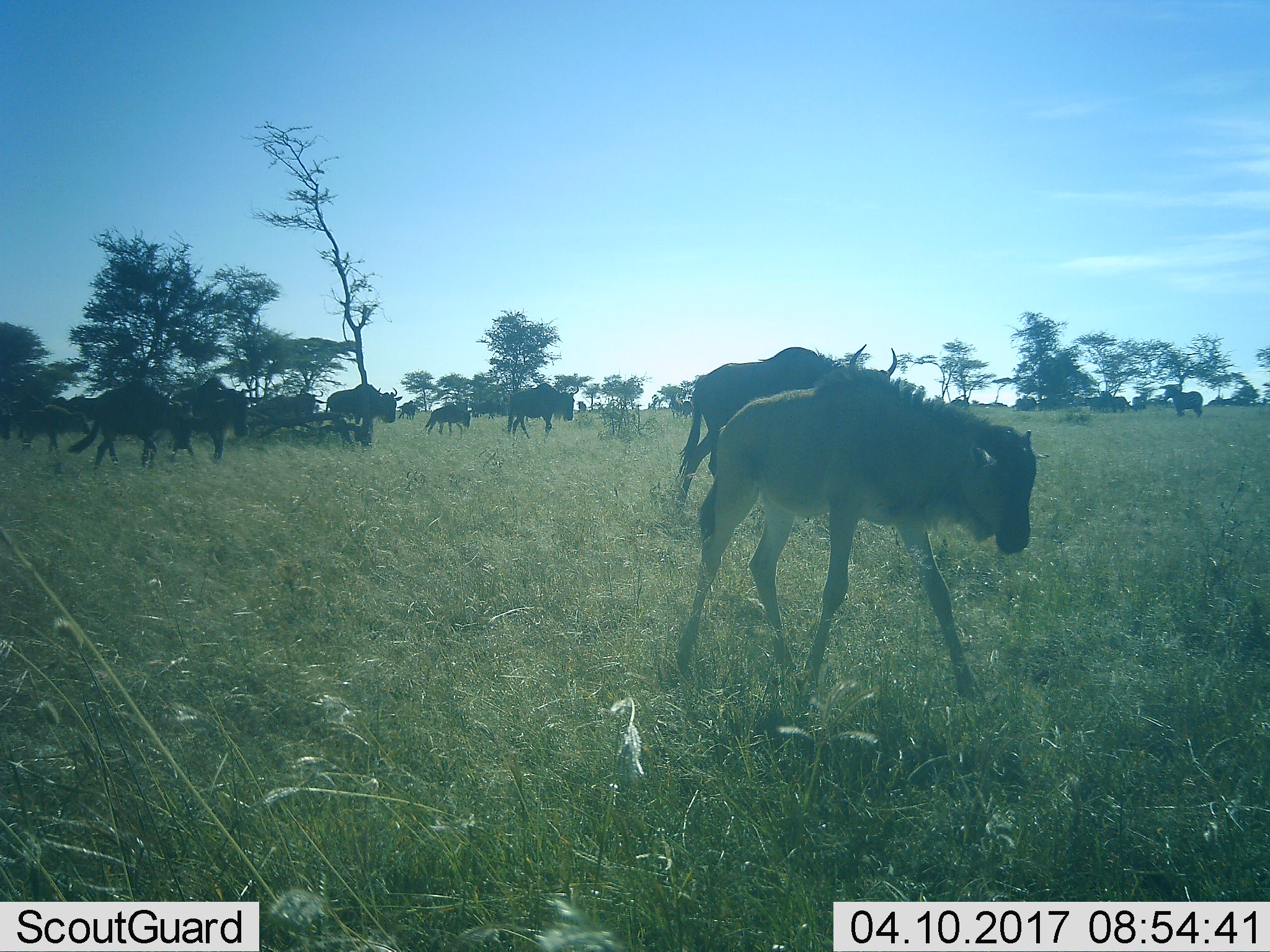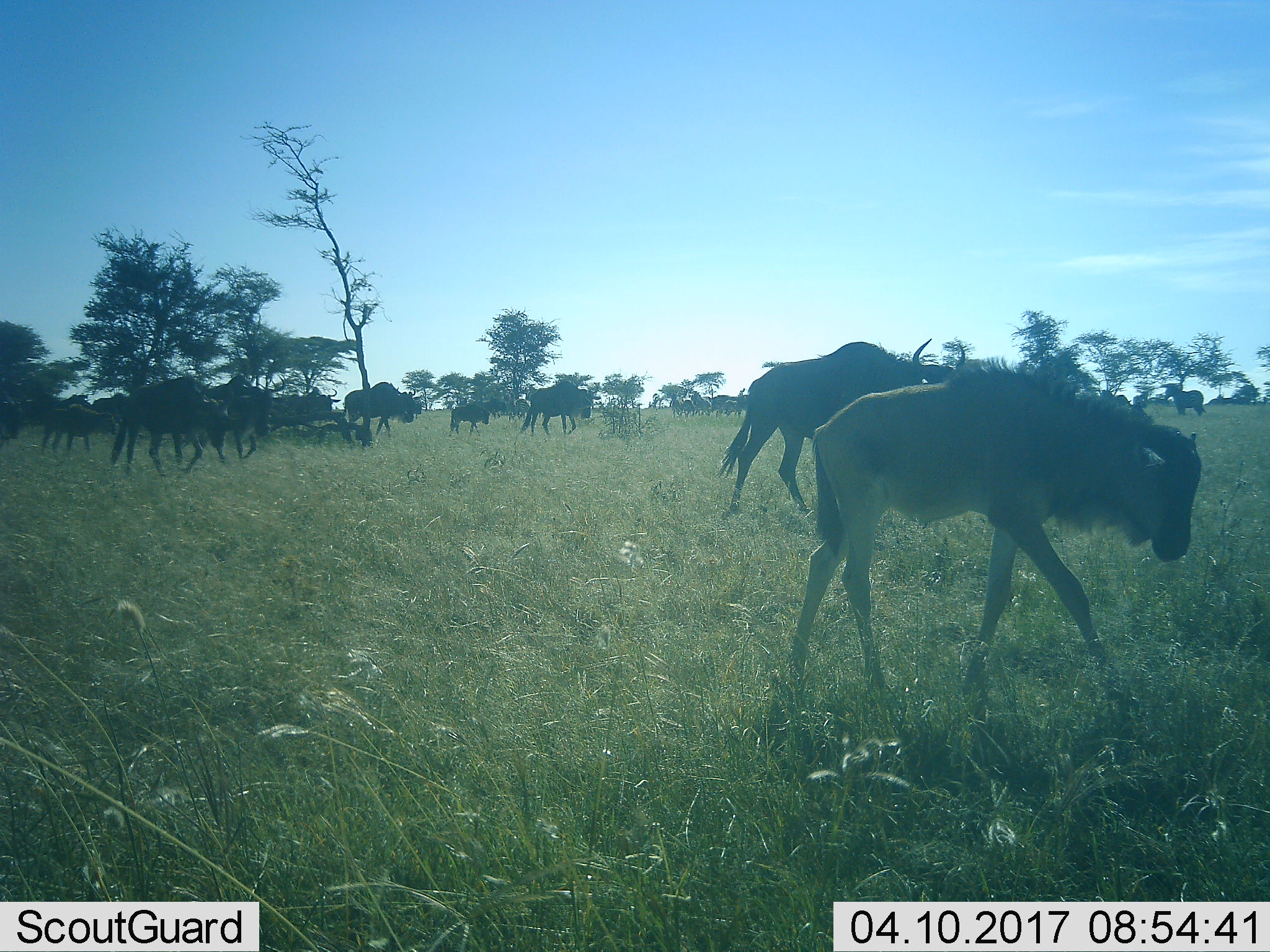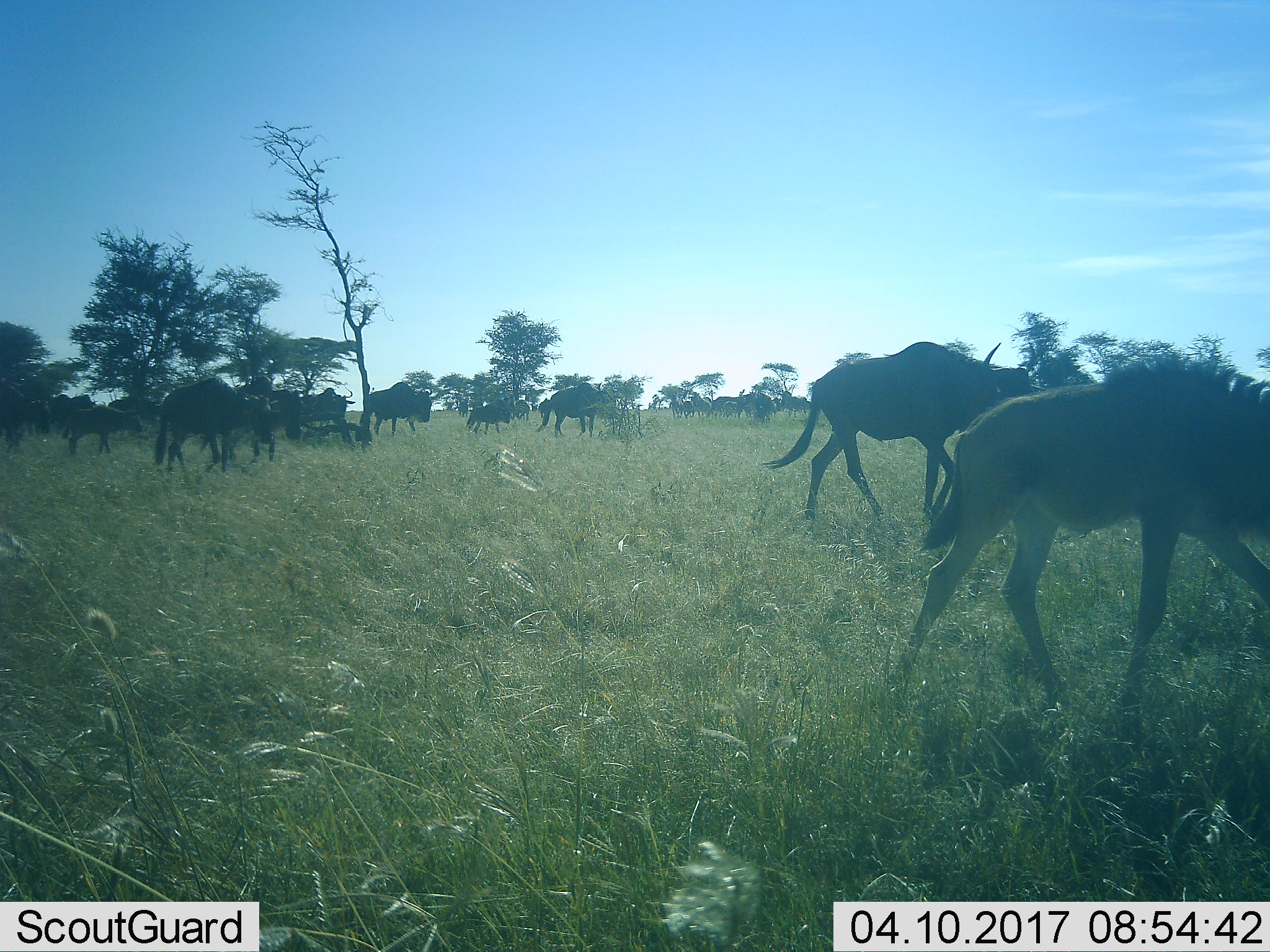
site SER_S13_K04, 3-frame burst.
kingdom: Animalia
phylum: Chordata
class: Mammalia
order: Artiodactyla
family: Bovidae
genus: Connochaetes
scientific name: Connochaetes taurinus taurinus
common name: blue wildebeest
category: wildebeestblue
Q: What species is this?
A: Wildebeestblue (blue wildebeest) (Connochaetes taurinus taurinus).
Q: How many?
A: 11-50.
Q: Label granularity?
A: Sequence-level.